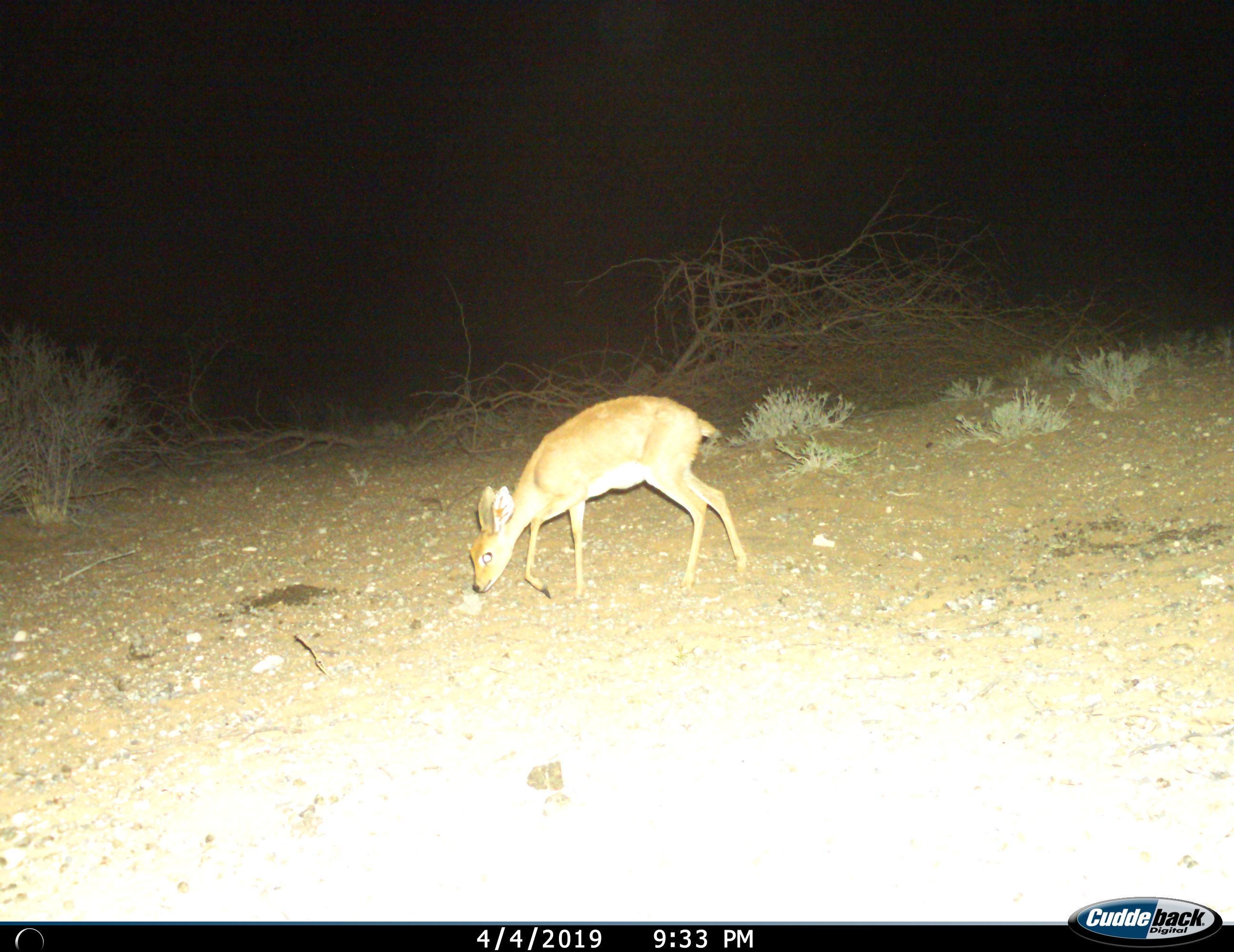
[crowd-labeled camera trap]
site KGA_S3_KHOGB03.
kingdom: Animalia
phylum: Chordata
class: Mammalia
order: Artiodactyla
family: Bovidae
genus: Raphicerus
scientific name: Raphicerus campestris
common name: steenbok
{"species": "steenbok (Raphicerus campestris)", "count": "1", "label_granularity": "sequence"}